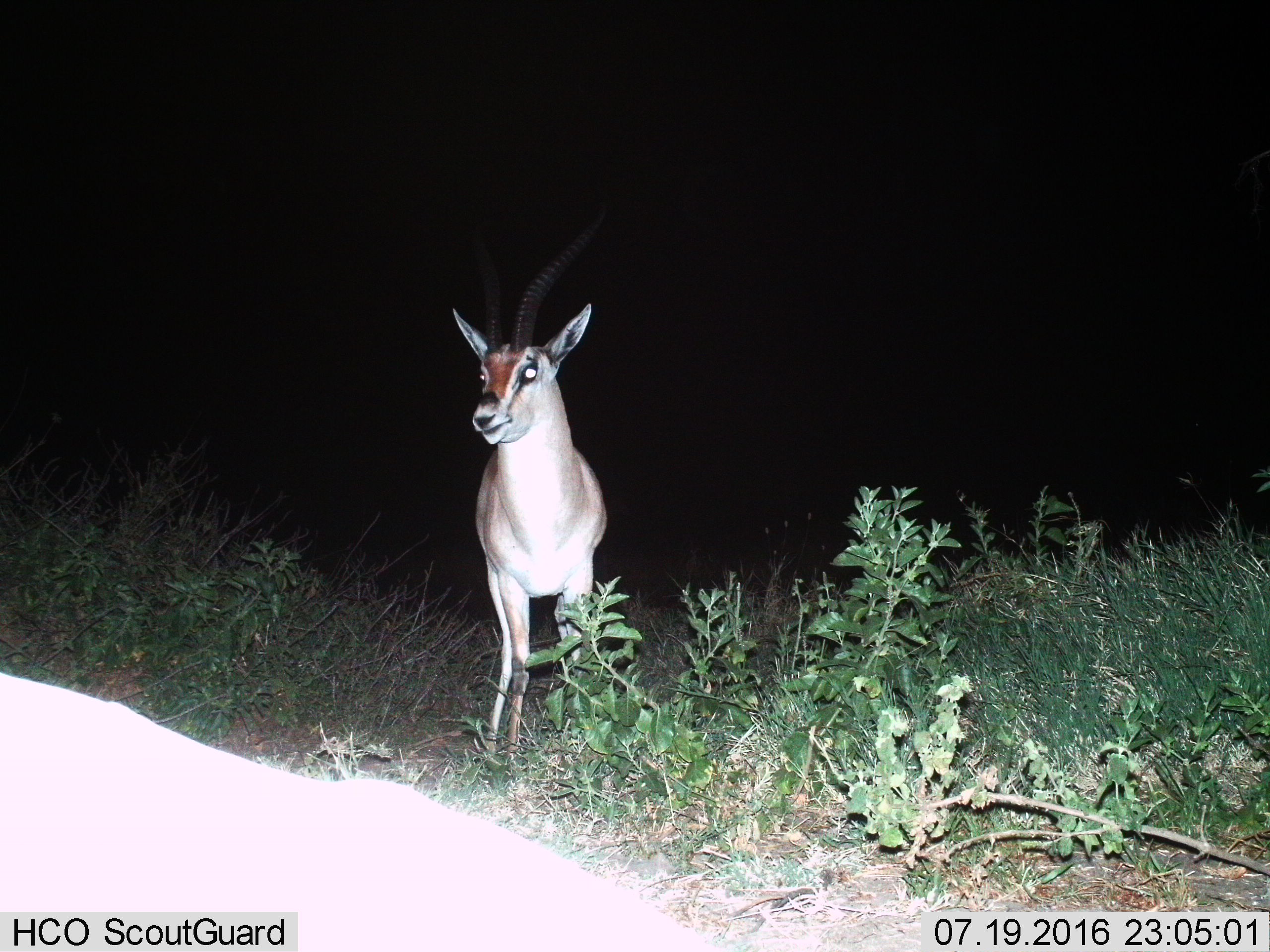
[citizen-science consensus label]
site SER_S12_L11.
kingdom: Animalia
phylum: Chordata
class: Mammalia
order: Artiodactyla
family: Bovidae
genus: Nanger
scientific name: Nanger granti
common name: grant's gazelle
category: gazellegrants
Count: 1.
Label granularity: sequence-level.